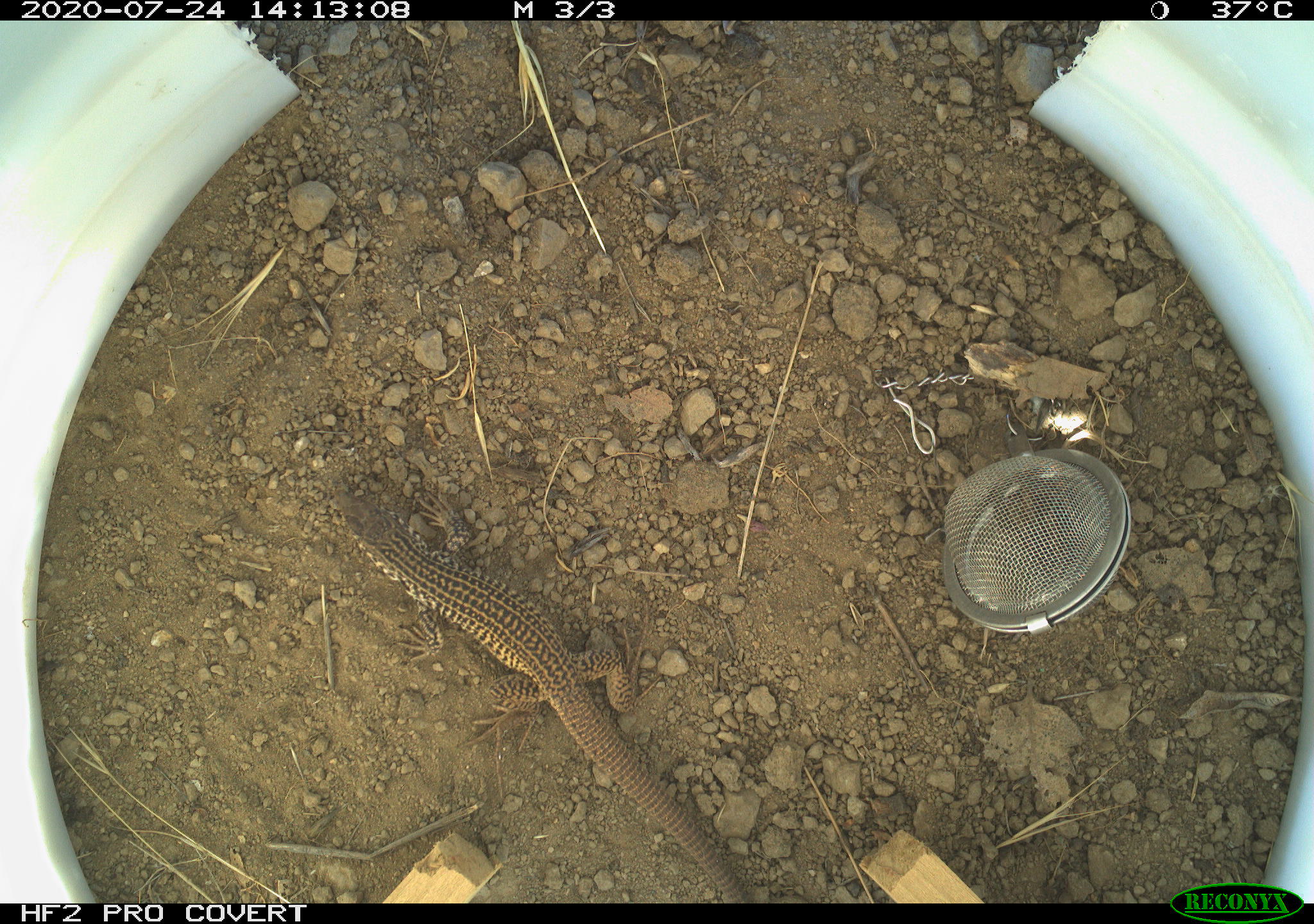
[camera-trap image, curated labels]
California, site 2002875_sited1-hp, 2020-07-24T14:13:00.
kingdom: Animalia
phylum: Chordata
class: Reptilia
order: Squamata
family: Teiidae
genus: Aspidoscelis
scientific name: Aspidoscelis tigris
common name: western whiptail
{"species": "western whiptail (Aspidoscelis tigris)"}